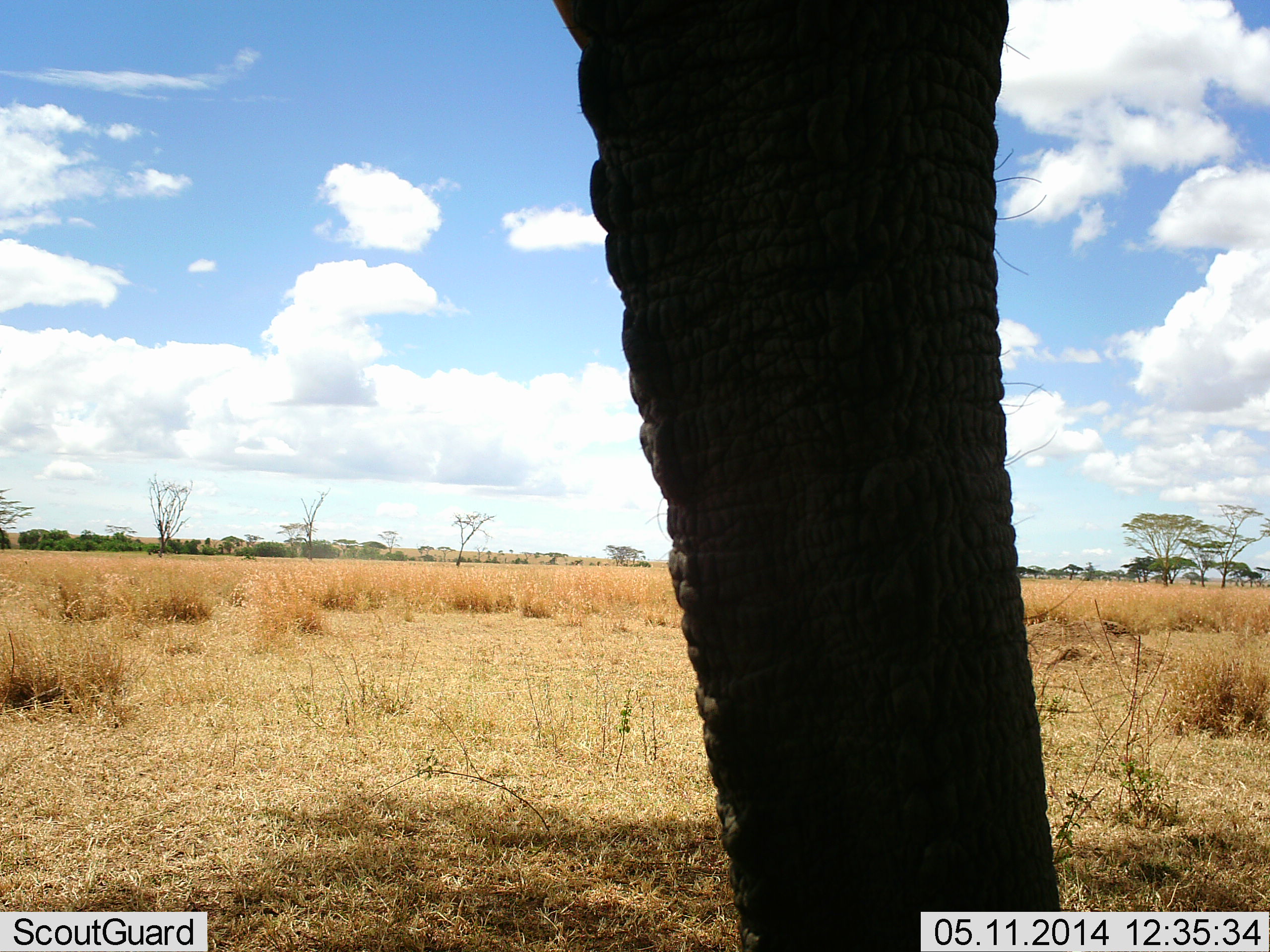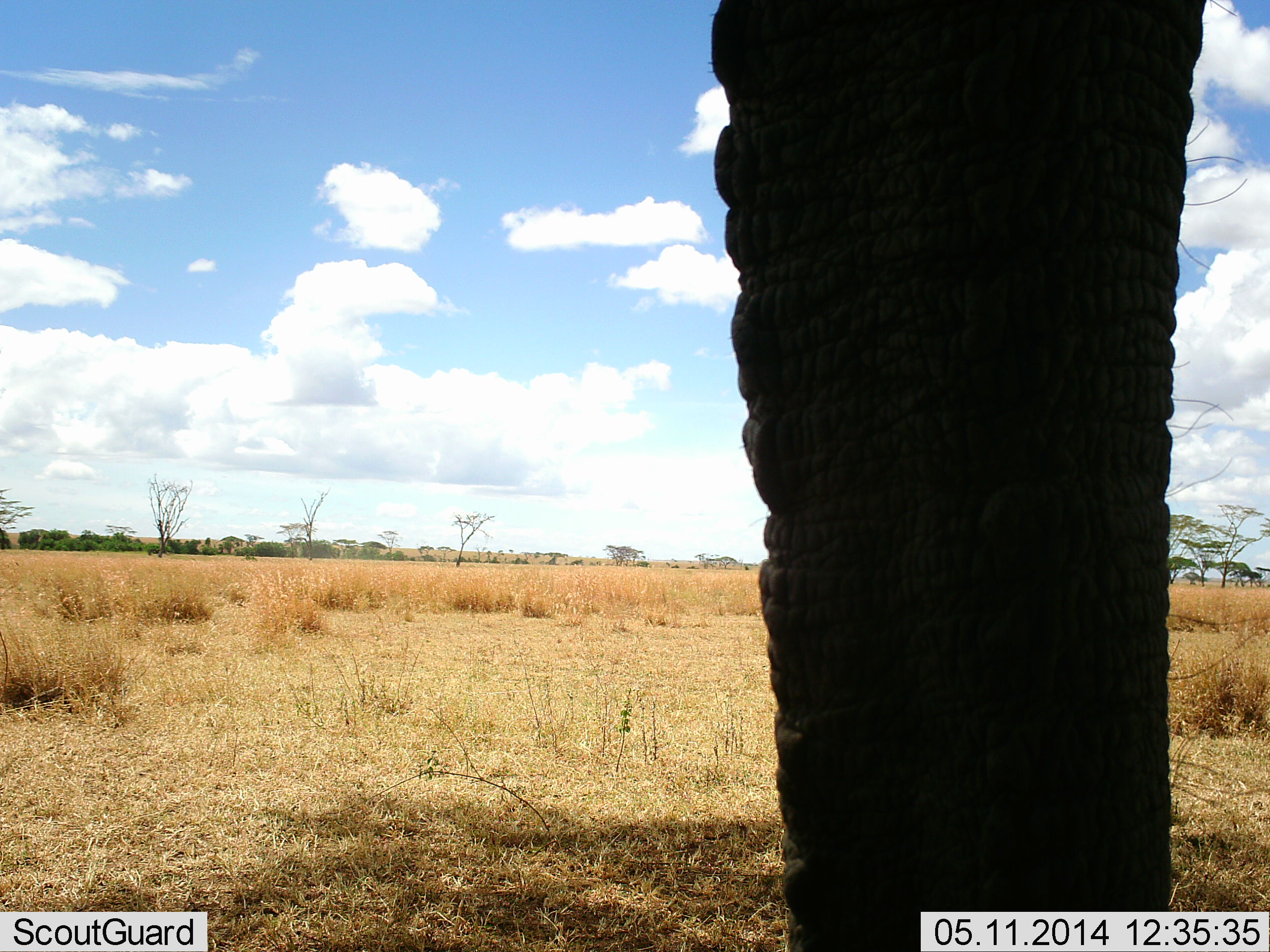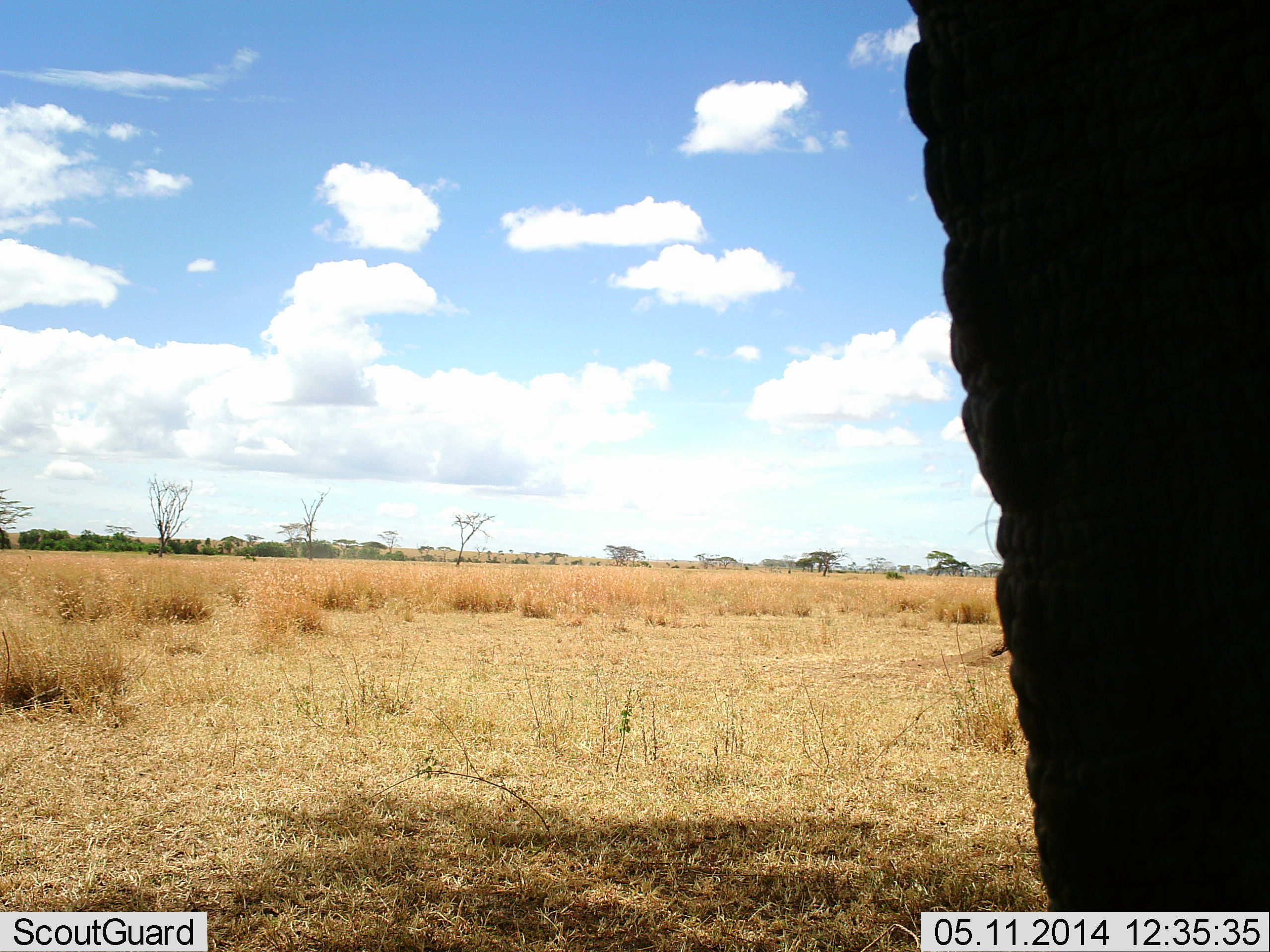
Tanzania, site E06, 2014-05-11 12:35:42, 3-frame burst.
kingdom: Animalia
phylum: Chordata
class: Mammalia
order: Proboscidea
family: Elephantidae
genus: Loxodonta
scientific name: Loxodonta africana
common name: african bush elephant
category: elephant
Elephant (african bush elephant) (Loxodonta africana), count 1. Behavior (volunteer vote fractions): standing 90%, resting 0%, moving 10%, interacting 0%. Young present (vote fraction): 0%. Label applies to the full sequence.